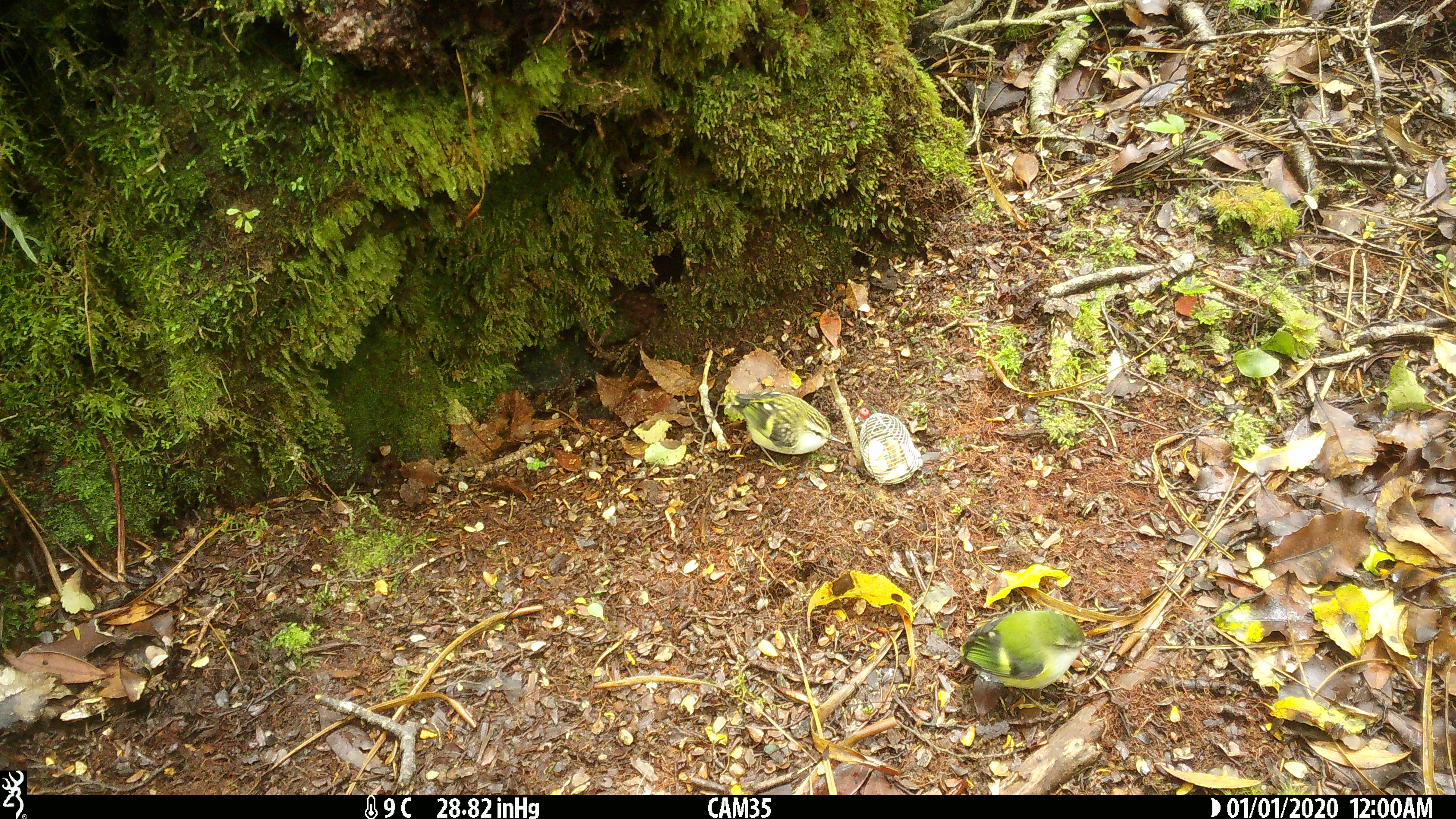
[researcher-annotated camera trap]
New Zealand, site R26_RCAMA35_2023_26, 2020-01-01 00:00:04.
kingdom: Animalia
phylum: Chordata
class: Aves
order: Passeriformes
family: Acanthisittidae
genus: Acanthisitta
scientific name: Acanthisitta chloris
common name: rifleman